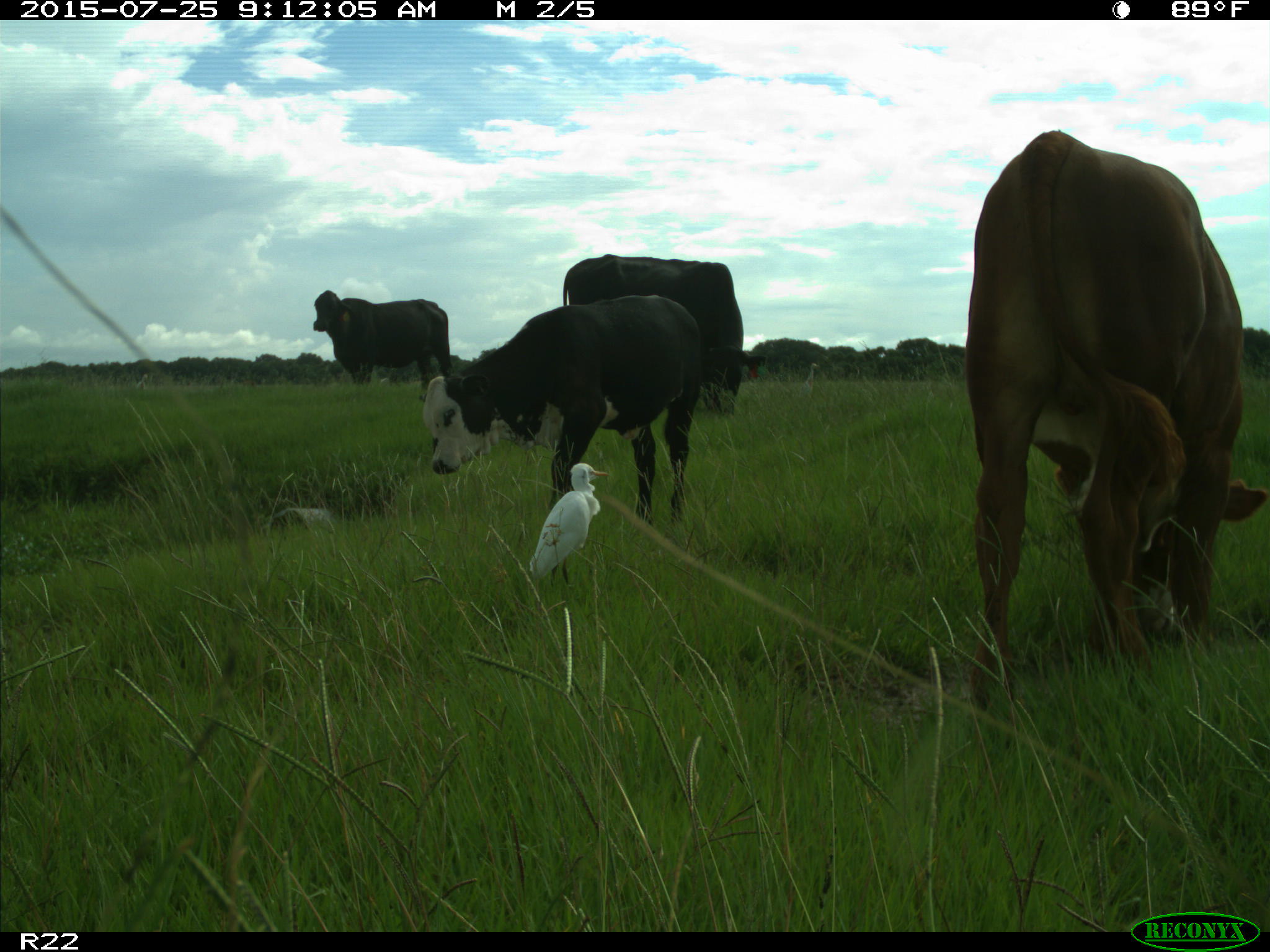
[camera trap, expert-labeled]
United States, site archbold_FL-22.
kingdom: Animalia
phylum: Chordata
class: Mammalia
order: Artiodactyla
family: Bovidae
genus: Bos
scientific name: Bos taurus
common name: domestic cow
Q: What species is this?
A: Bos taurus (domestic cow).